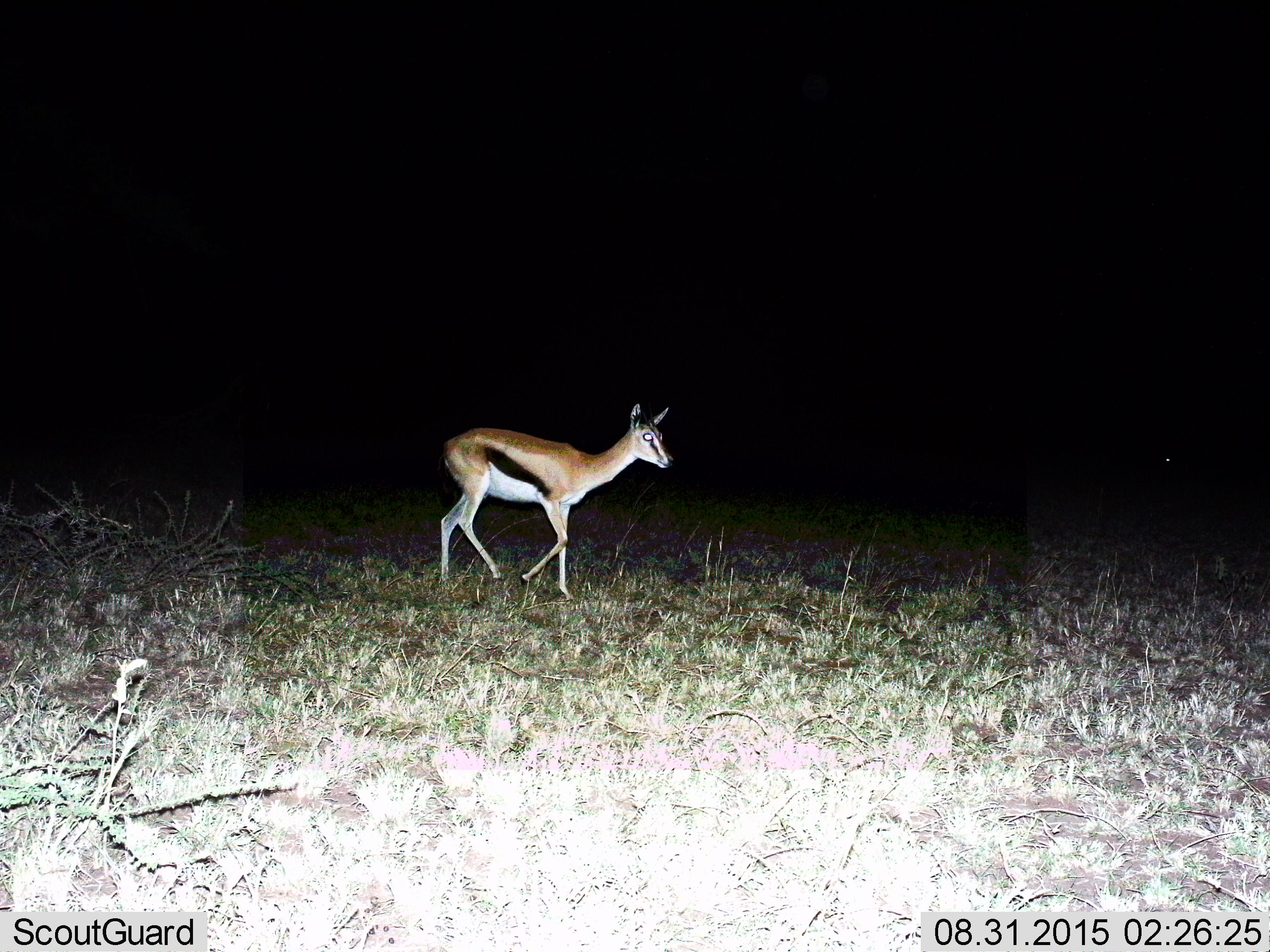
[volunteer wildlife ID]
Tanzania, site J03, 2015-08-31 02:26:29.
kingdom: Animalia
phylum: Chordata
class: Mammalia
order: Artiodactyla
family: Bovidae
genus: Eudorcas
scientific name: Eudorcas thomsonii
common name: thomson's gazelle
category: gazellethomsons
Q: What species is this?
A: Gazellethomsons (thomson's gazelle) (Eudorcas thomsonii).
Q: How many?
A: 1.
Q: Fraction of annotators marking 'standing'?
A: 10%.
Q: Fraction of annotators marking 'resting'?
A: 0%.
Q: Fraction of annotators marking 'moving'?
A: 100%.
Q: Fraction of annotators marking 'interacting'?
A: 0%.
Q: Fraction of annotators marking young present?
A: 0%.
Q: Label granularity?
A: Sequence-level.